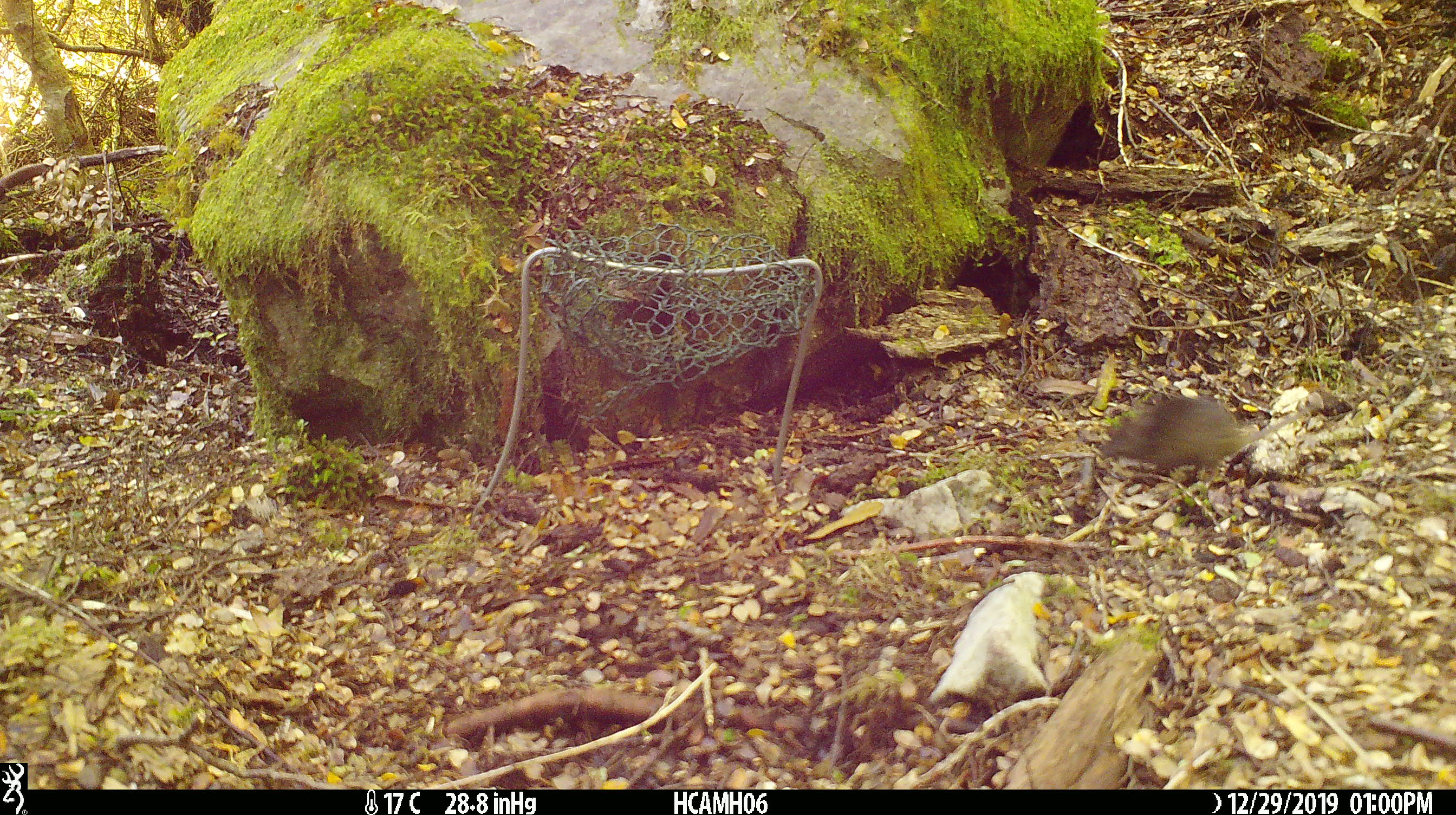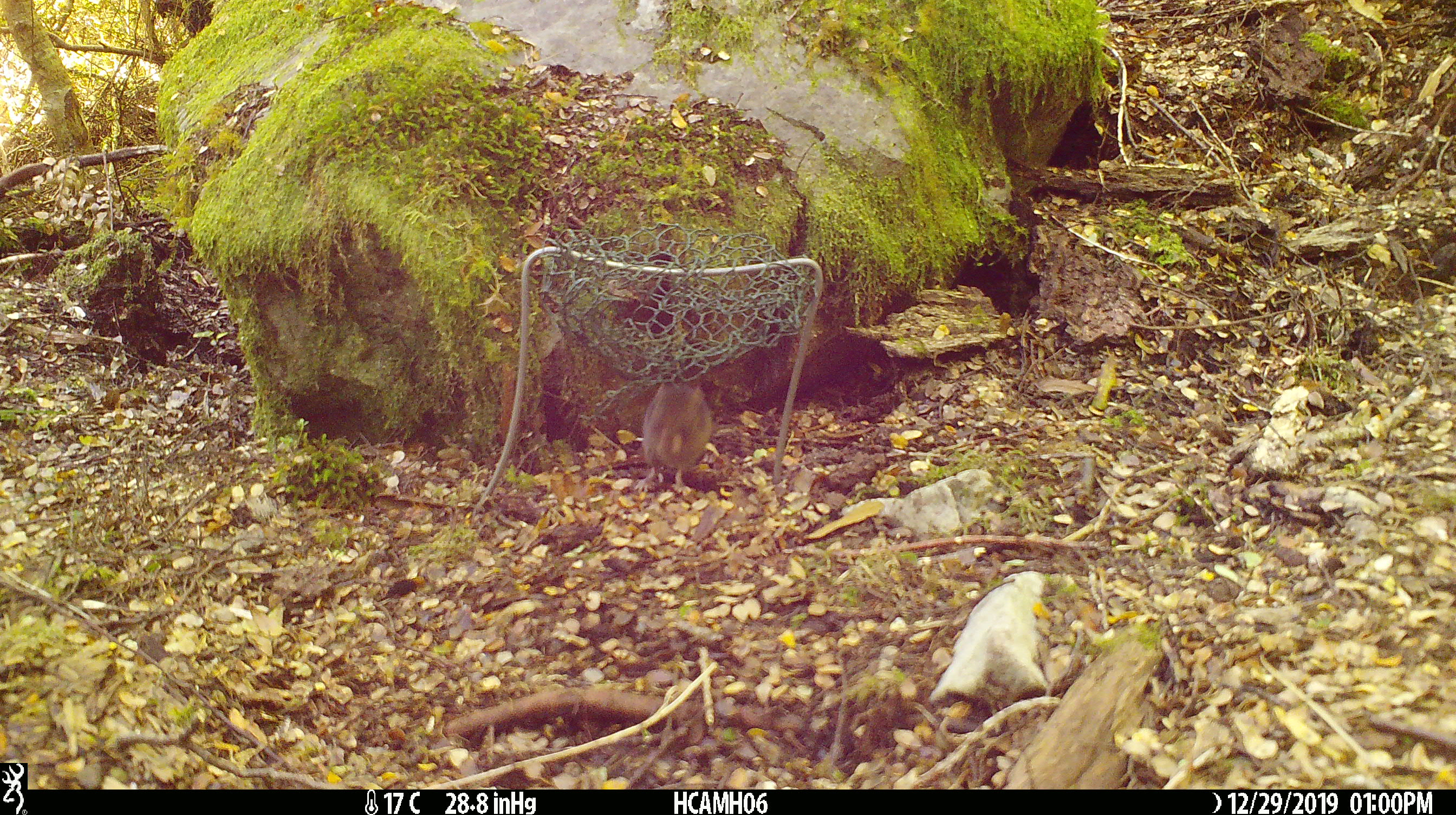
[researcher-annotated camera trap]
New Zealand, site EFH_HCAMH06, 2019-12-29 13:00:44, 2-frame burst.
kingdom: Animalia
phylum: Chordata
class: Mammalia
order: Rodentia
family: Muridae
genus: Mus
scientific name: Mus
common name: mouse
Mouse (Mus).